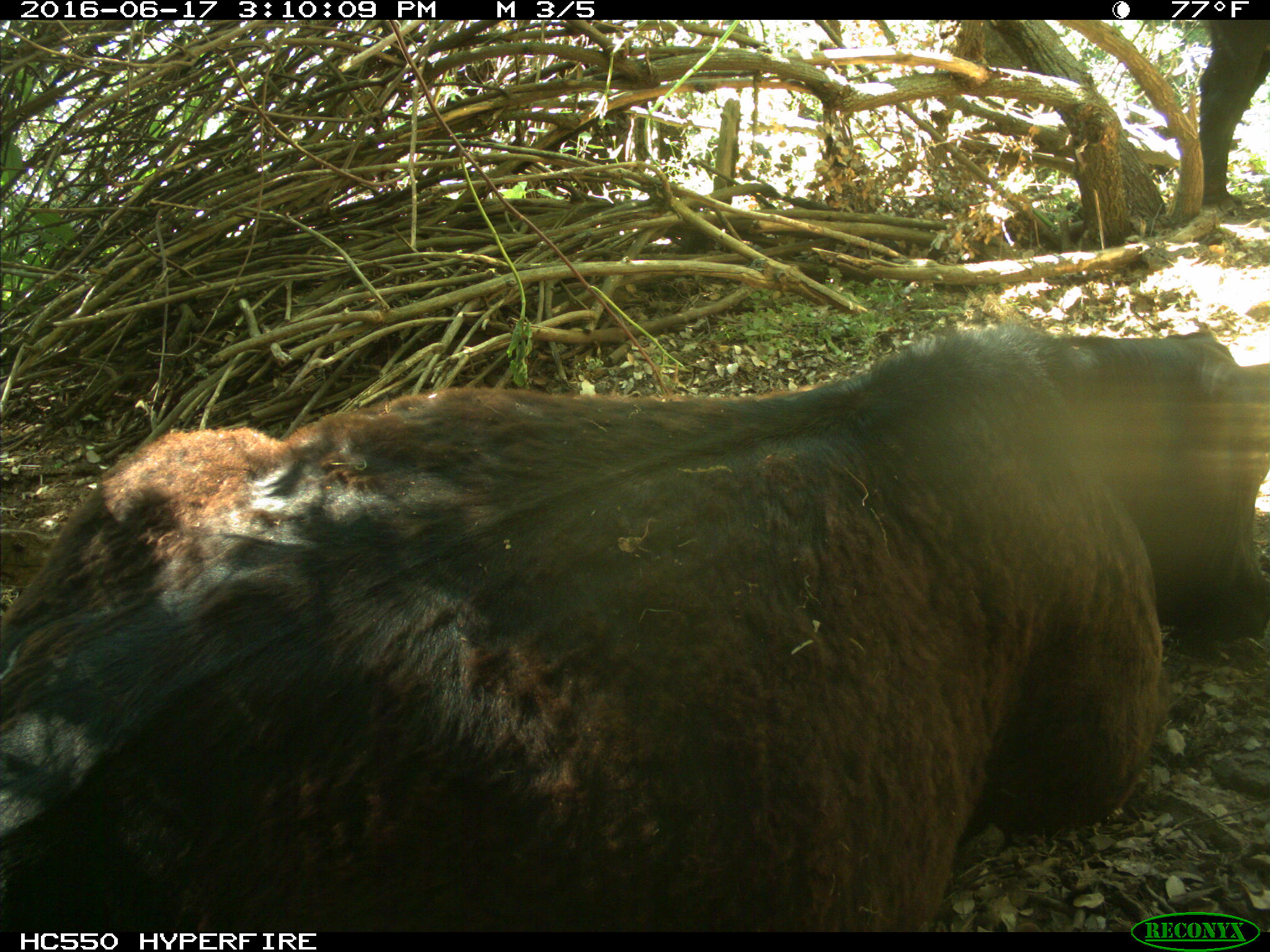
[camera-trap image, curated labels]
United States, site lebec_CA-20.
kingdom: Animalia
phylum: Chordata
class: Mammalia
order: Artiodactyla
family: Bovidae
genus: Bos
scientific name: Bos taurus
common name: domestic cow